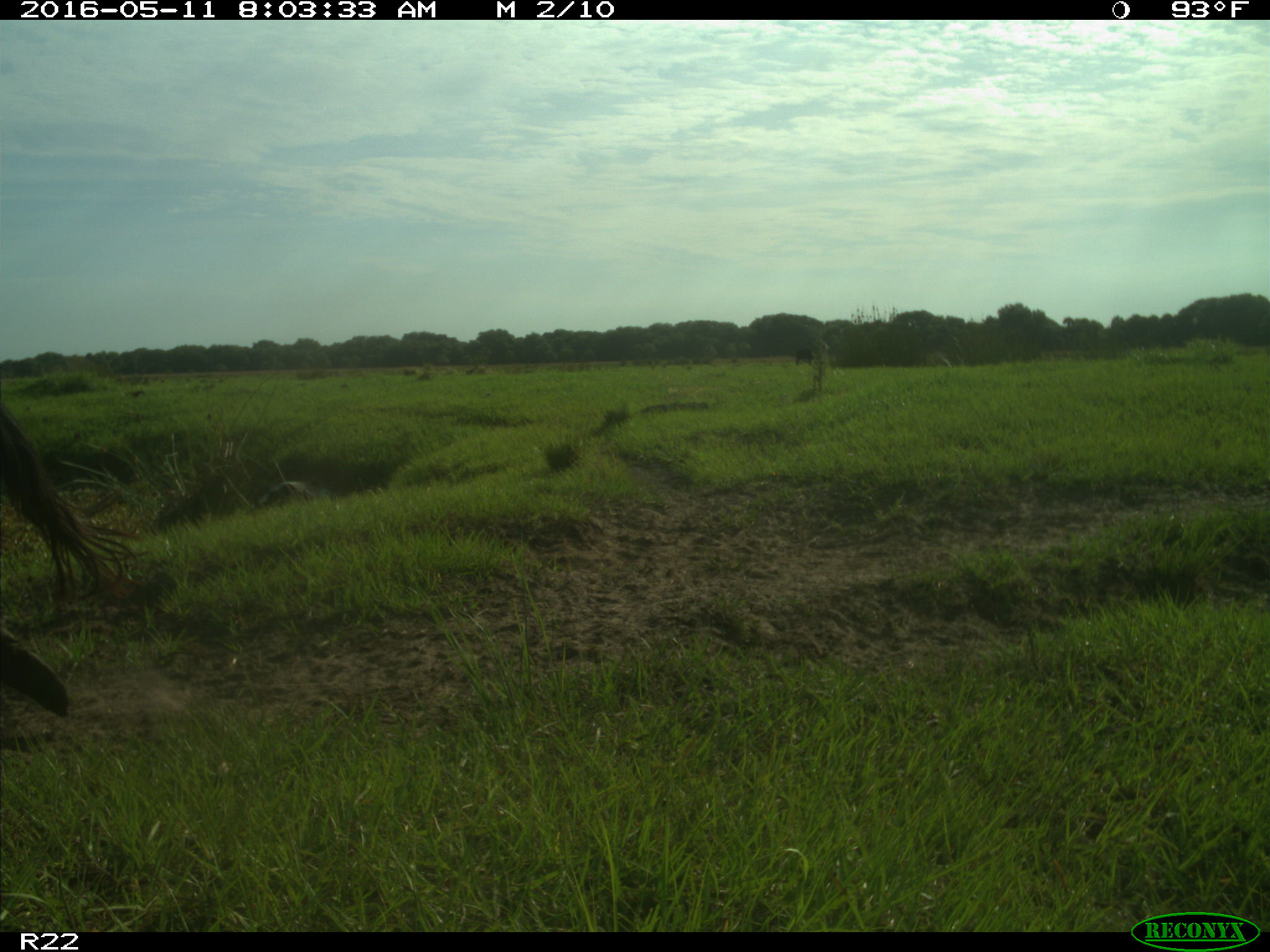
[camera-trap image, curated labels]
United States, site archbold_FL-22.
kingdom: Animalia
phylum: Chordata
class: Mammalia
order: Artiodactyla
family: Bovidae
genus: Bos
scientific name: Bos taurus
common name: domestic cow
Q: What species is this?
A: Bos taurus (domestic cow).